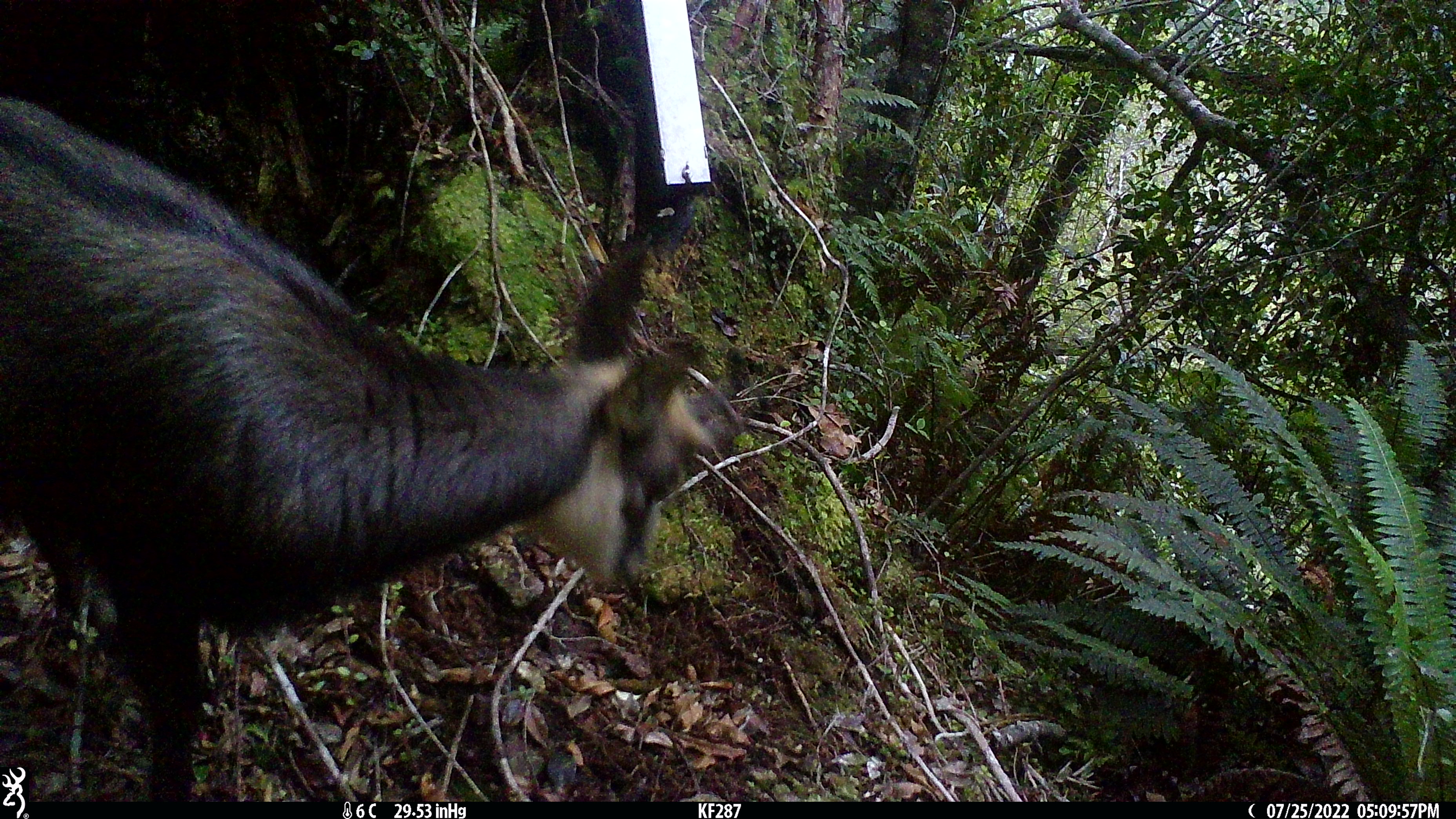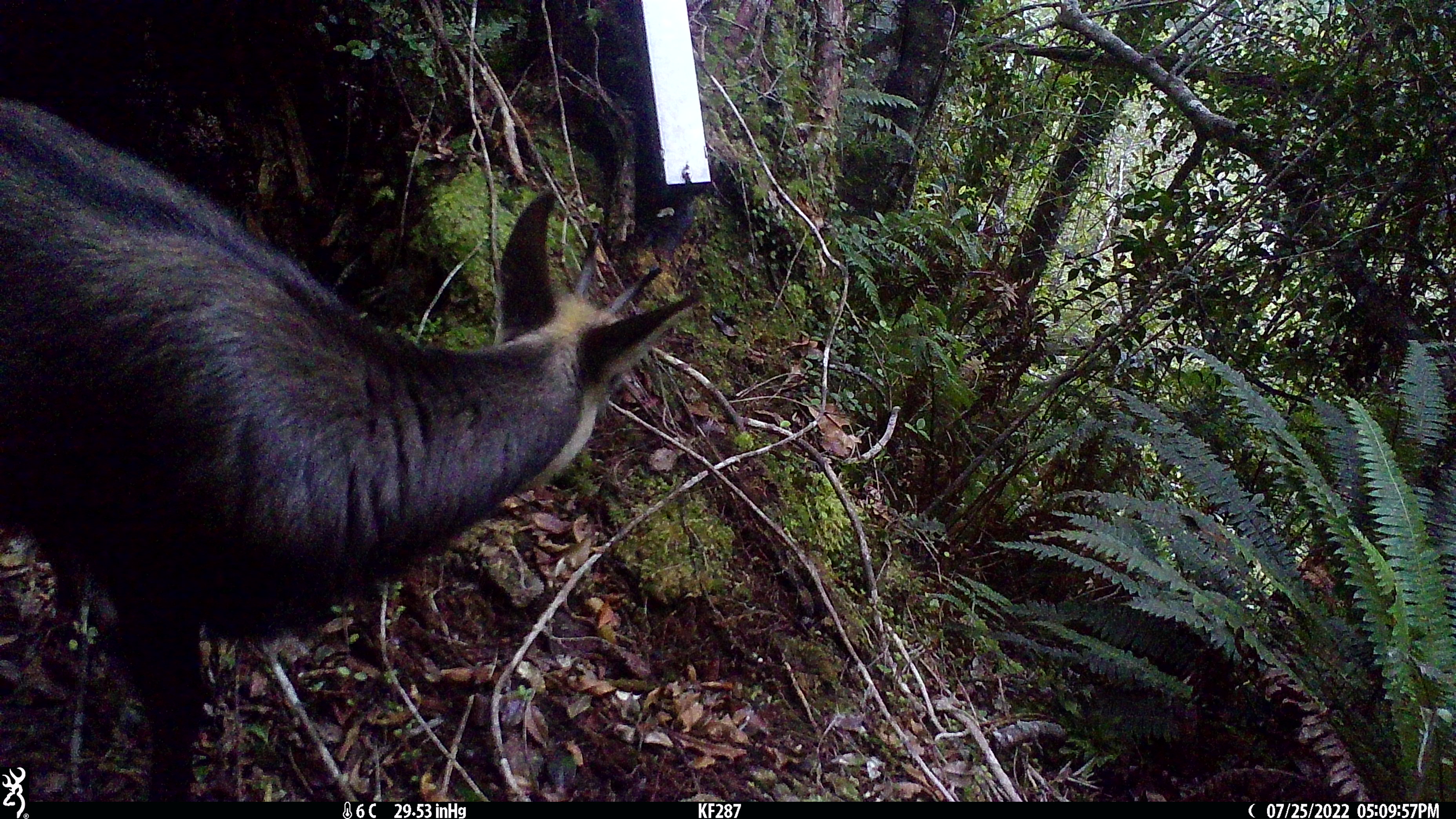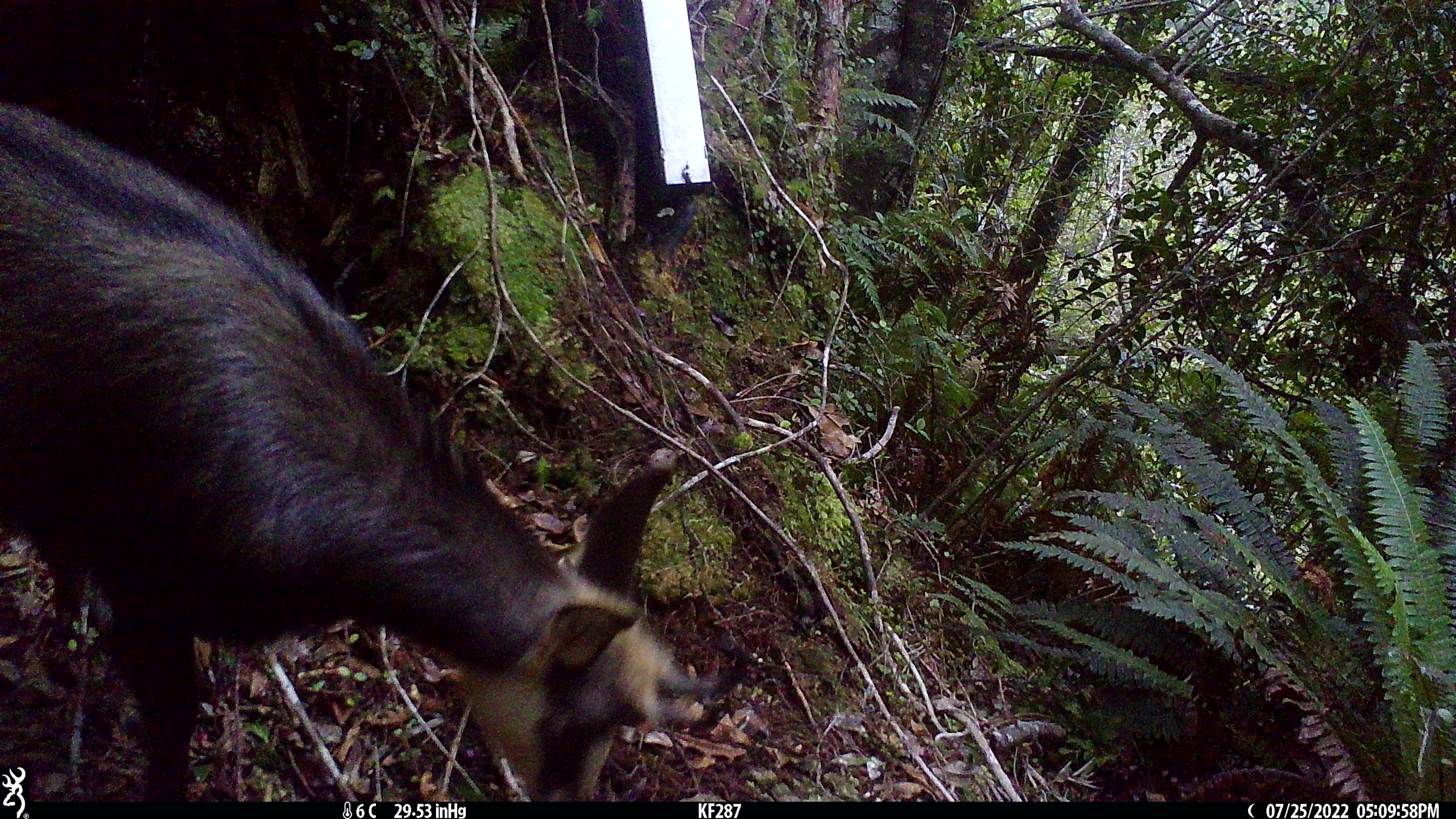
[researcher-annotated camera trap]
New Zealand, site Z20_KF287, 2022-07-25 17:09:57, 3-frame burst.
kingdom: Animalia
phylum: Chordata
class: Mammalia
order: Artiodactyla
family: Bovidae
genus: Rupicapra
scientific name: Rupicapra rupicapra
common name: alpine chamois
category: chamois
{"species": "chamois (alpine chamois) (Rupicapra rupicapra)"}